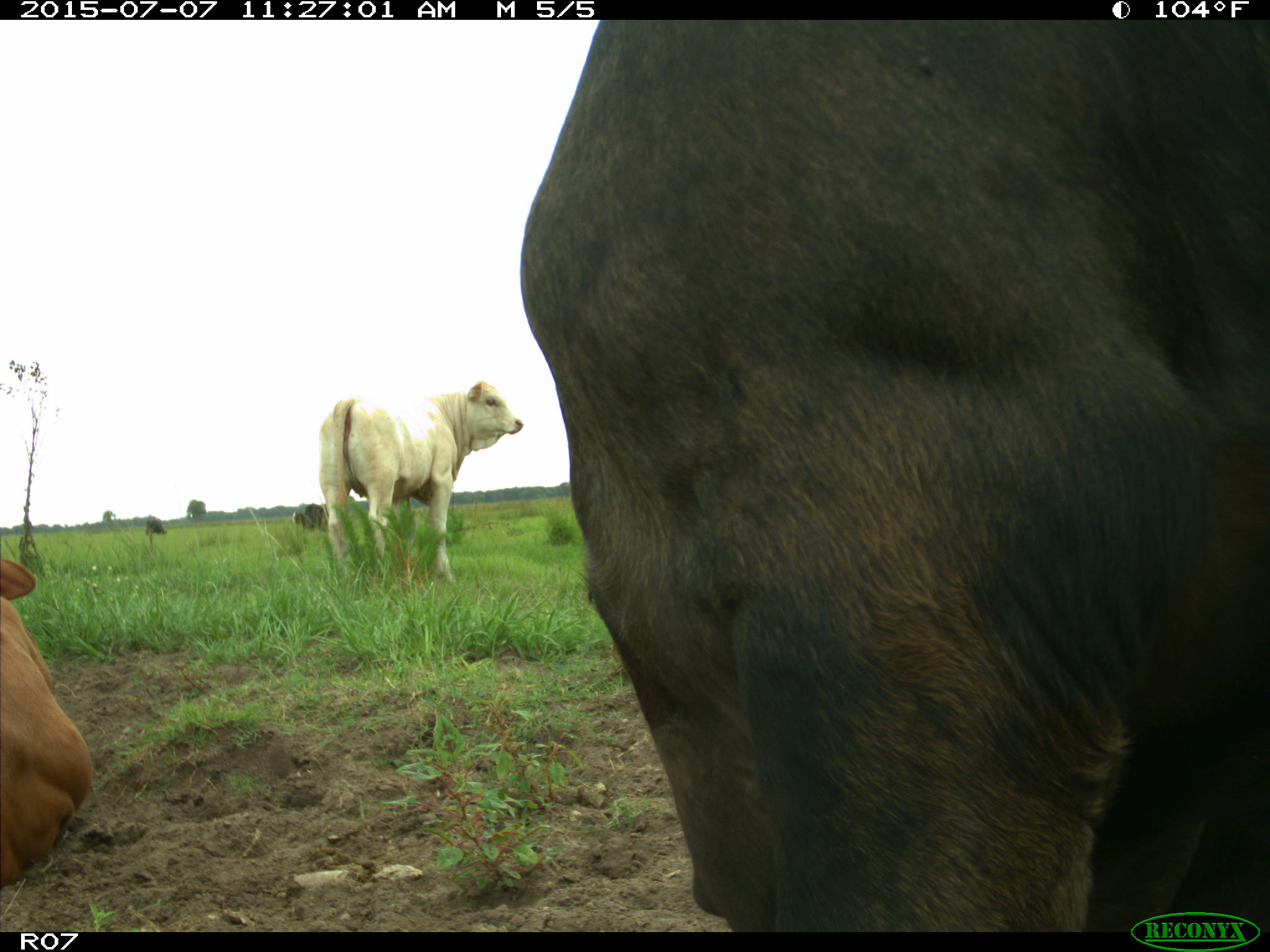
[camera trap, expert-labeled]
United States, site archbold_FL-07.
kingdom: Animalia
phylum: Chordata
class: Mammalia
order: Artiodactyla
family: Bovidae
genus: Bos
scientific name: Bos taurus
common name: domestic cow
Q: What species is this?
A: Bos taurus (domestic cow).